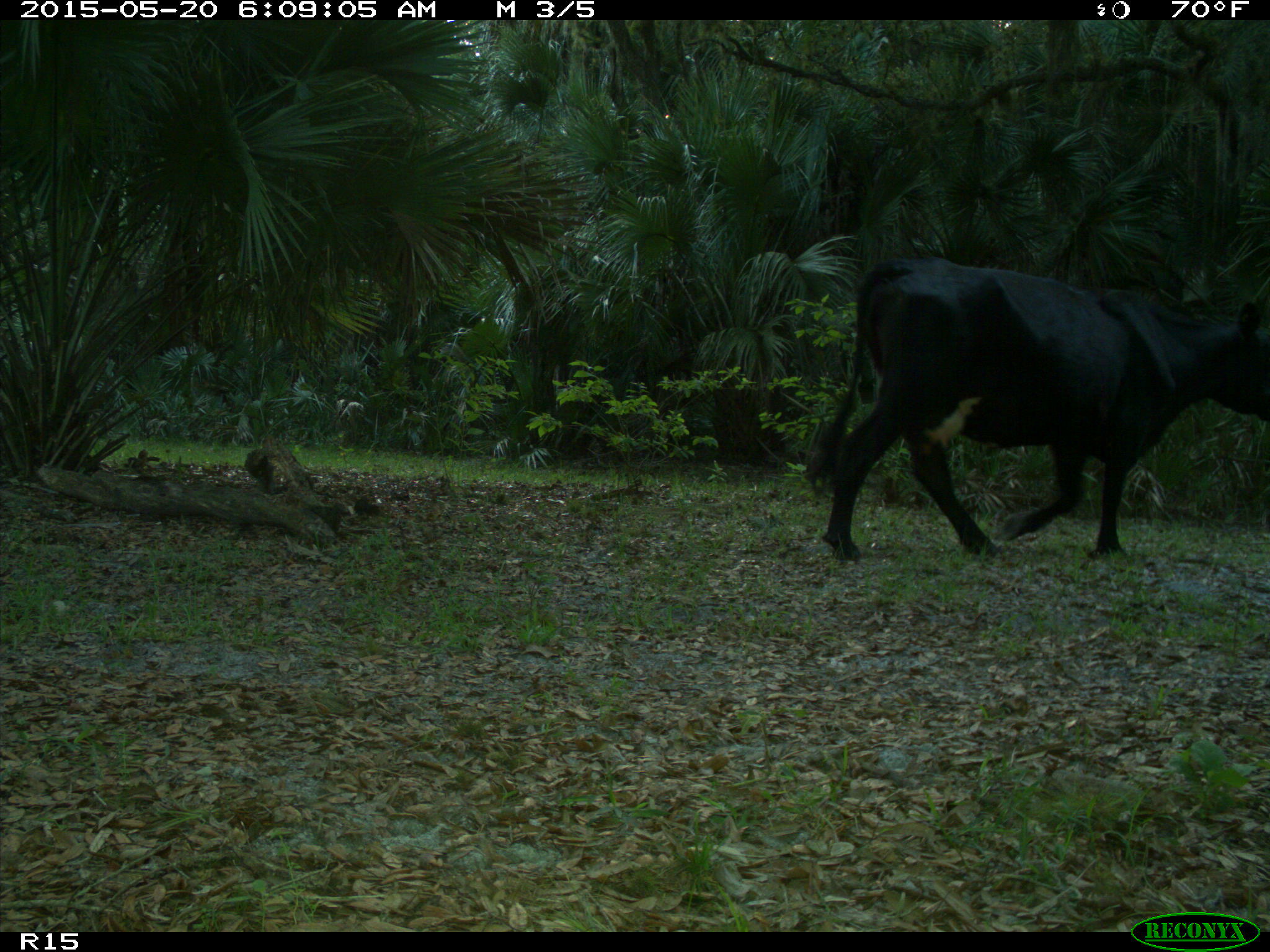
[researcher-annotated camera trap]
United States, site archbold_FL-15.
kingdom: Animalia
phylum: Chordata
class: Mammalia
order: Artiodactyla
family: Bovidae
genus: Bos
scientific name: Bos taurus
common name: domestic cow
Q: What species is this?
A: Bos taurus (domestic cow).